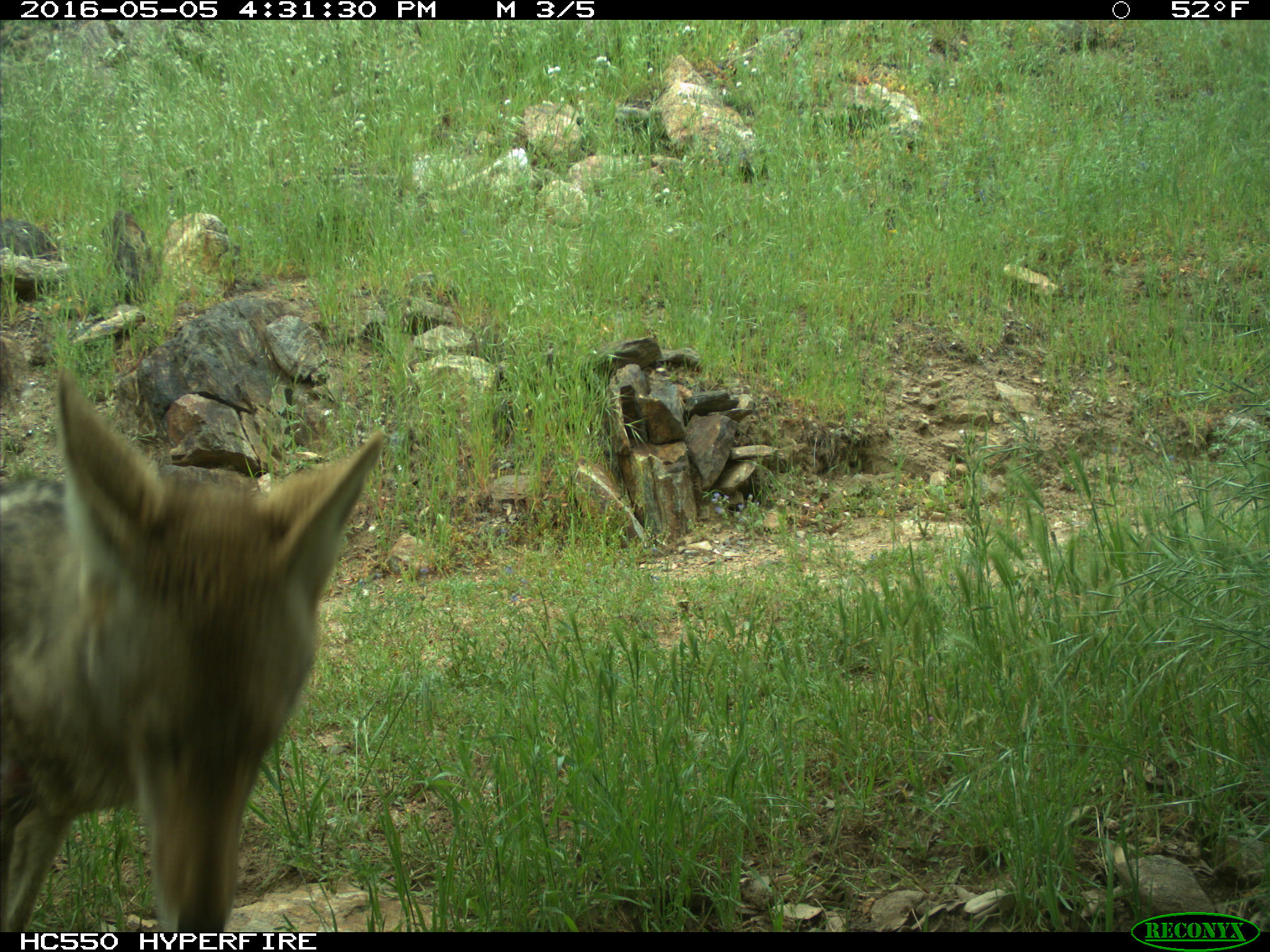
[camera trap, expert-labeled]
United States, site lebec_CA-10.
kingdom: Animalia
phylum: Chordata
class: Mammalia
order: Carnivora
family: Canidae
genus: Canis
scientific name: Canis latrans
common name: coyote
Canis latrans (coyote).